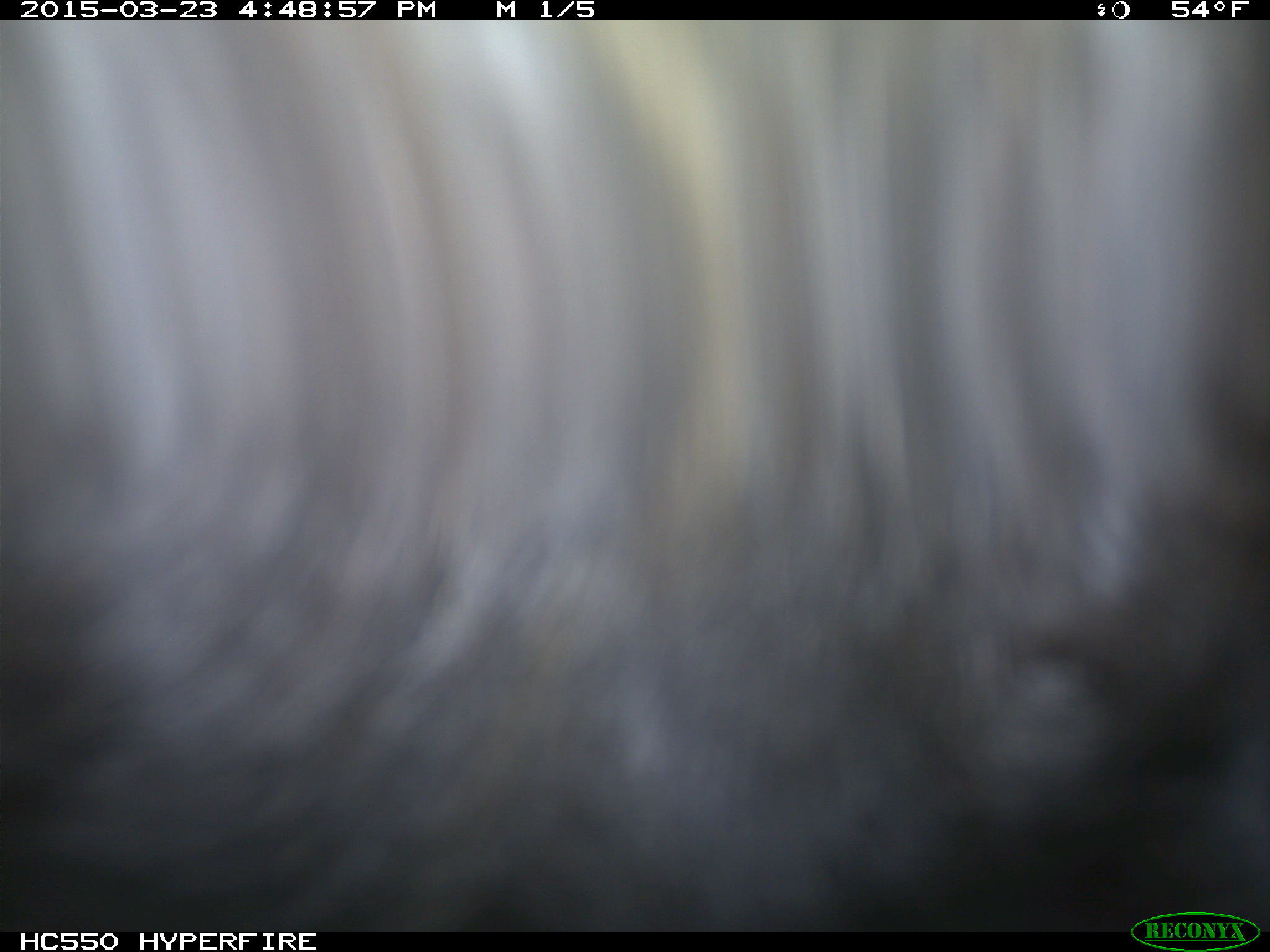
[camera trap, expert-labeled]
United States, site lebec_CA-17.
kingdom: Animalia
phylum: Chordata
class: Mammalia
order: Artiodactyla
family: Bovidae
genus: Bos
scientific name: Bos taurus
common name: domestic cow